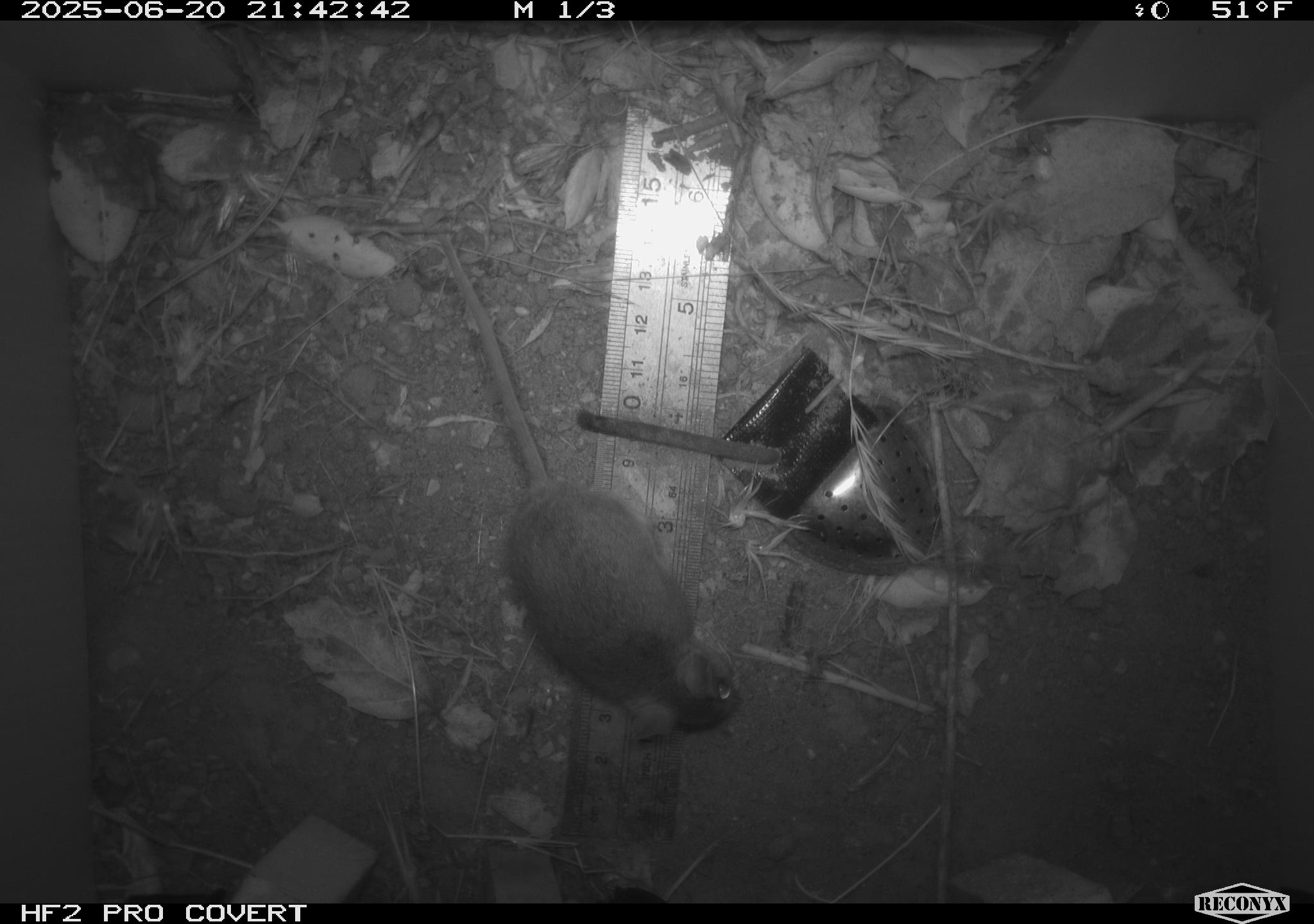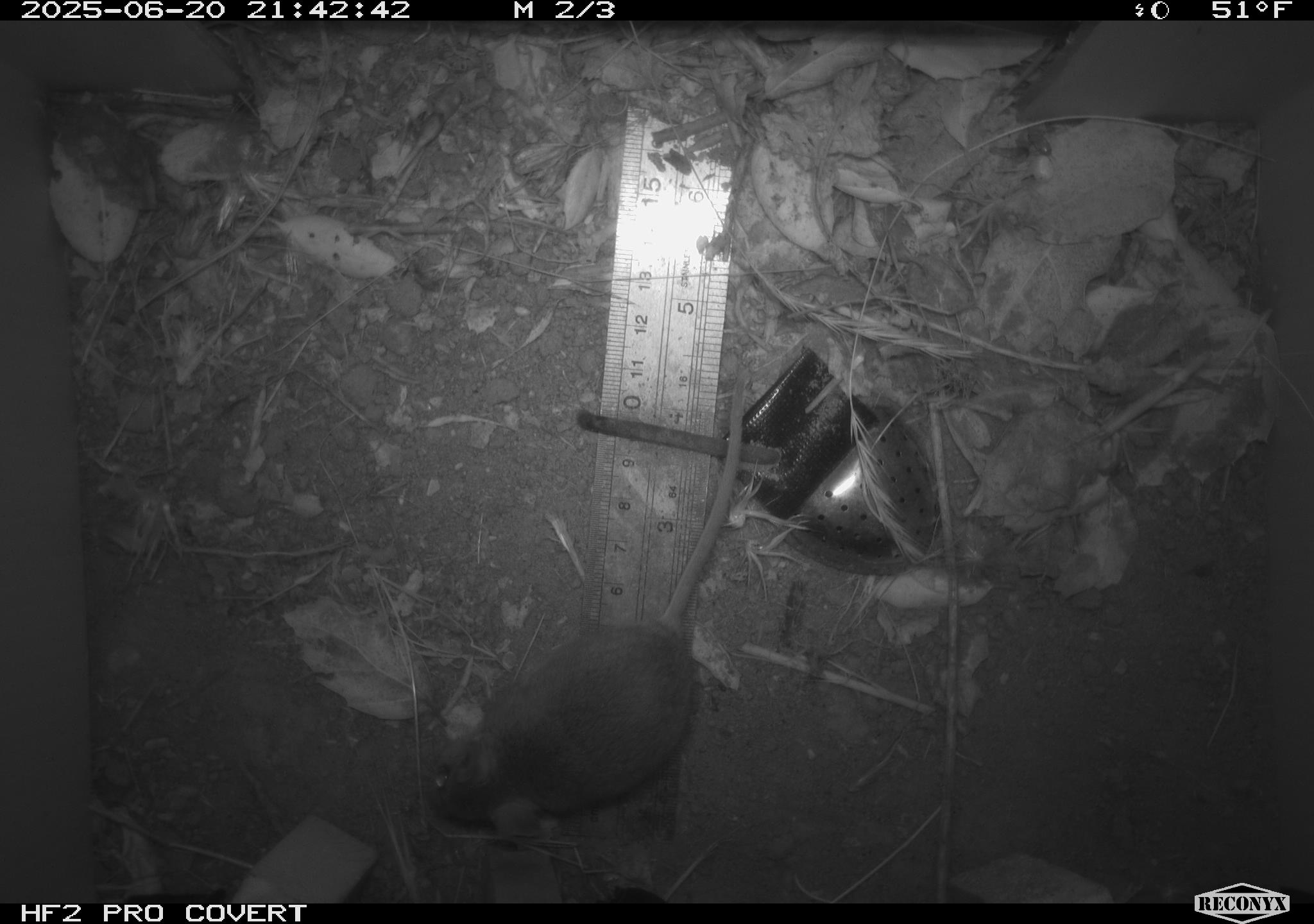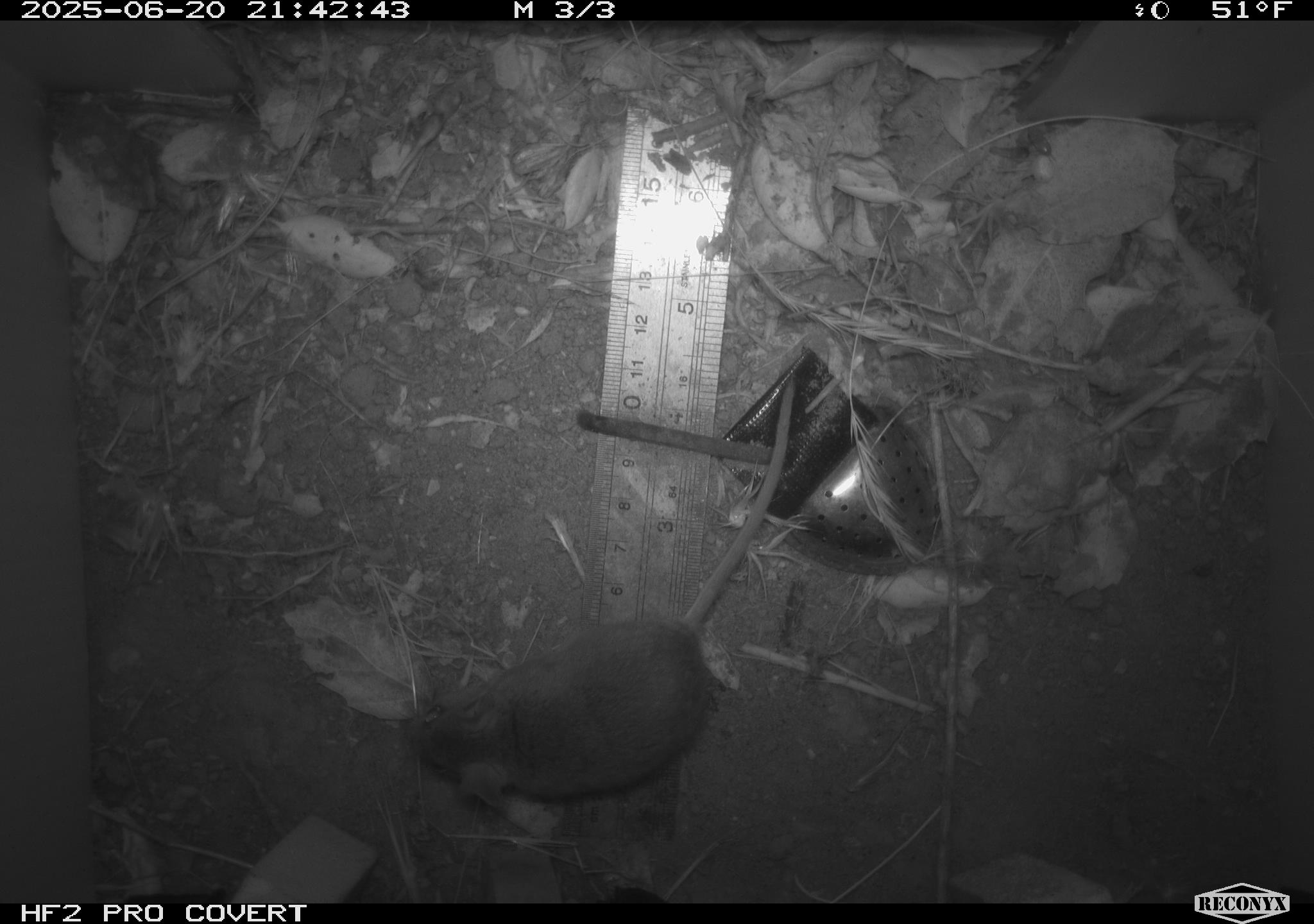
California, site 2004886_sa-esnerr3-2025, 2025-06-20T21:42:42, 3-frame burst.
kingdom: Animalia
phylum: Chordata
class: Mammalia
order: Rodentia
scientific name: Rodentia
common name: rodent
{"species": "rodent (Rodentia)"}